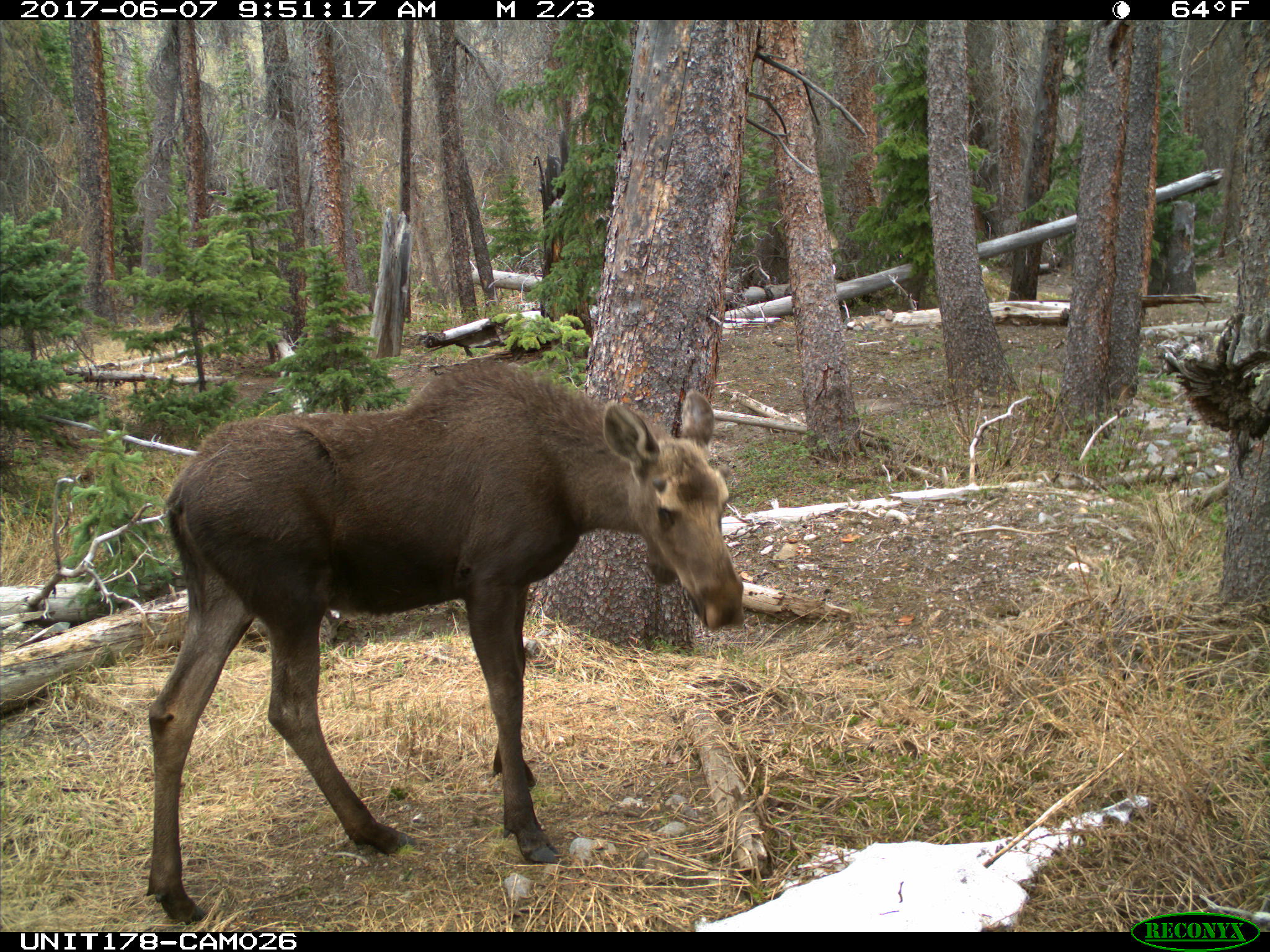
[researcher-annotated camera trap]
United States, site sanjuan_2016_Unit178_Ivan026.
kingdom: Animalia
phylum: Chordata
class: Mammalia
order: Artiodactyla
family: Cervidae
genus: Alces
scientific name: Alces alces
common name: moose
Alces alces (moose).